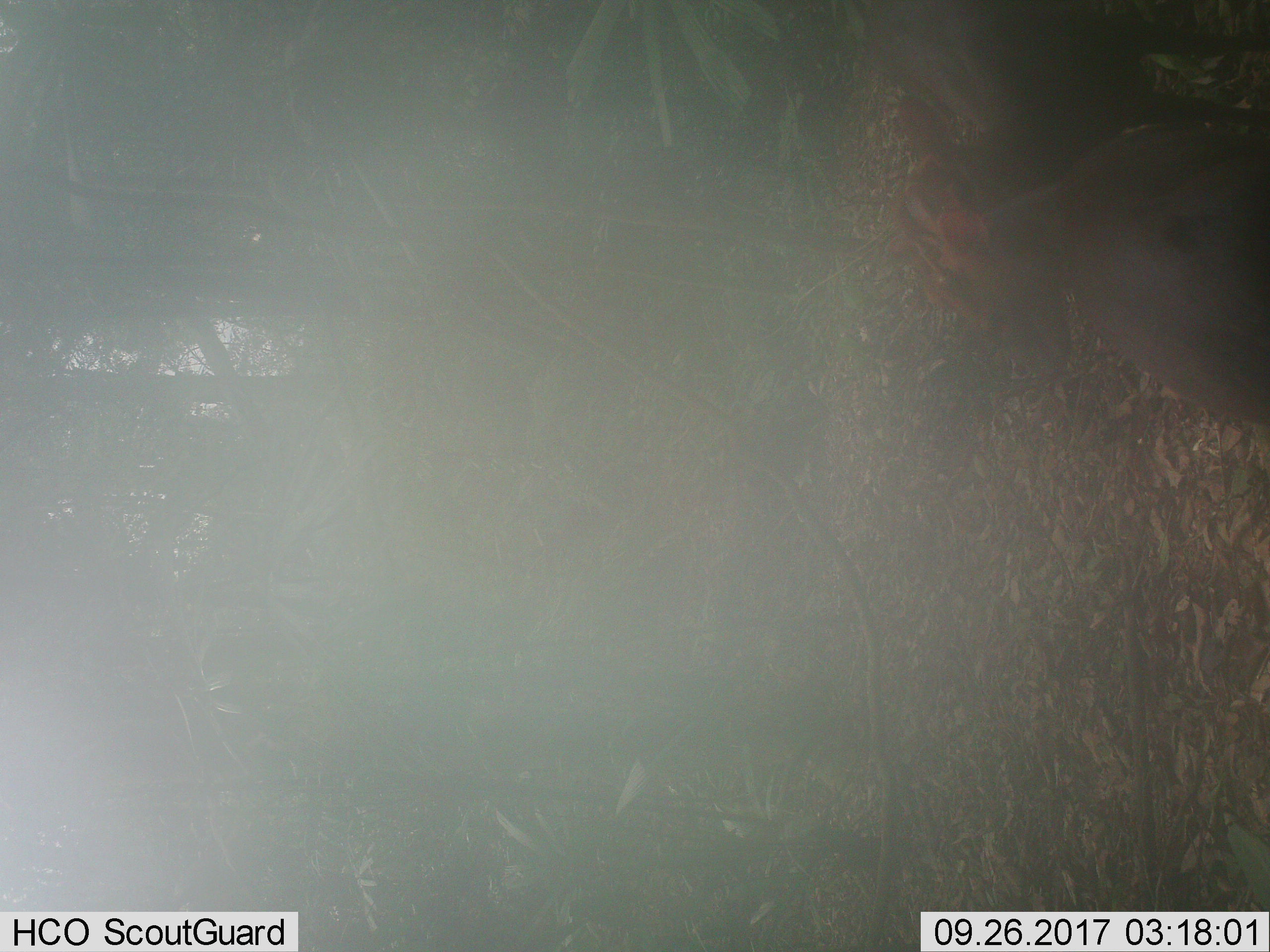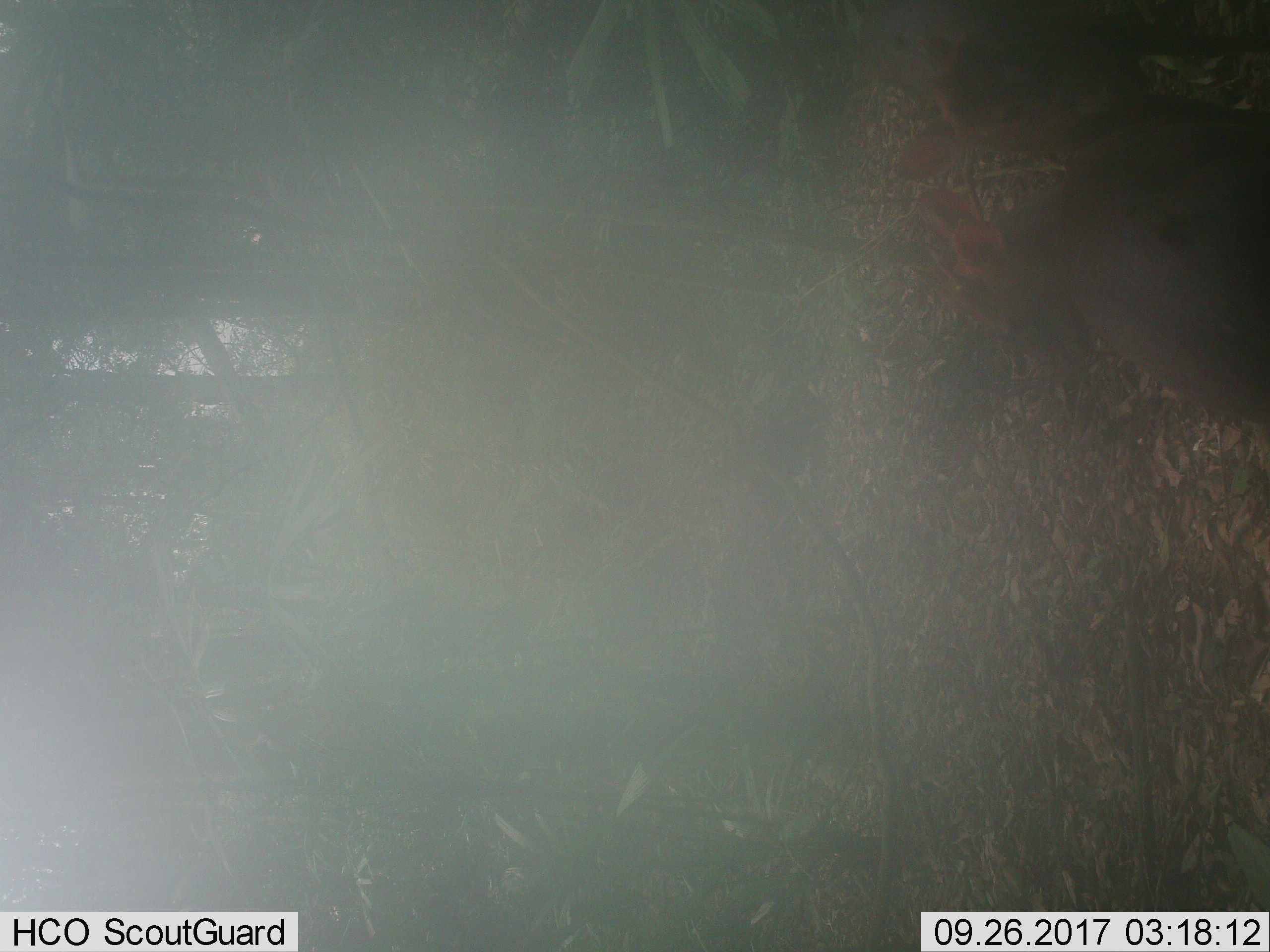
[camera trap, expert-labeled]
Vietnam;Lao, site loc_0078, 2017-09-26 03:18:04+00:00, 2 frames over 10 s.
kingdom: Animalia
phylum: Chordata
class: Mammalia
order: Artiodactyla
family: Cervidae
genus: Muntiacus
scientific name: Muntiacus rooseveltorum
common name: roosevelt's muntjac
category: roosevelts muntjac group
Roosevelts muntjac group (roosevelt's muntjac) (Muntiacus rooseveltorum). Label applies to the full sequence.